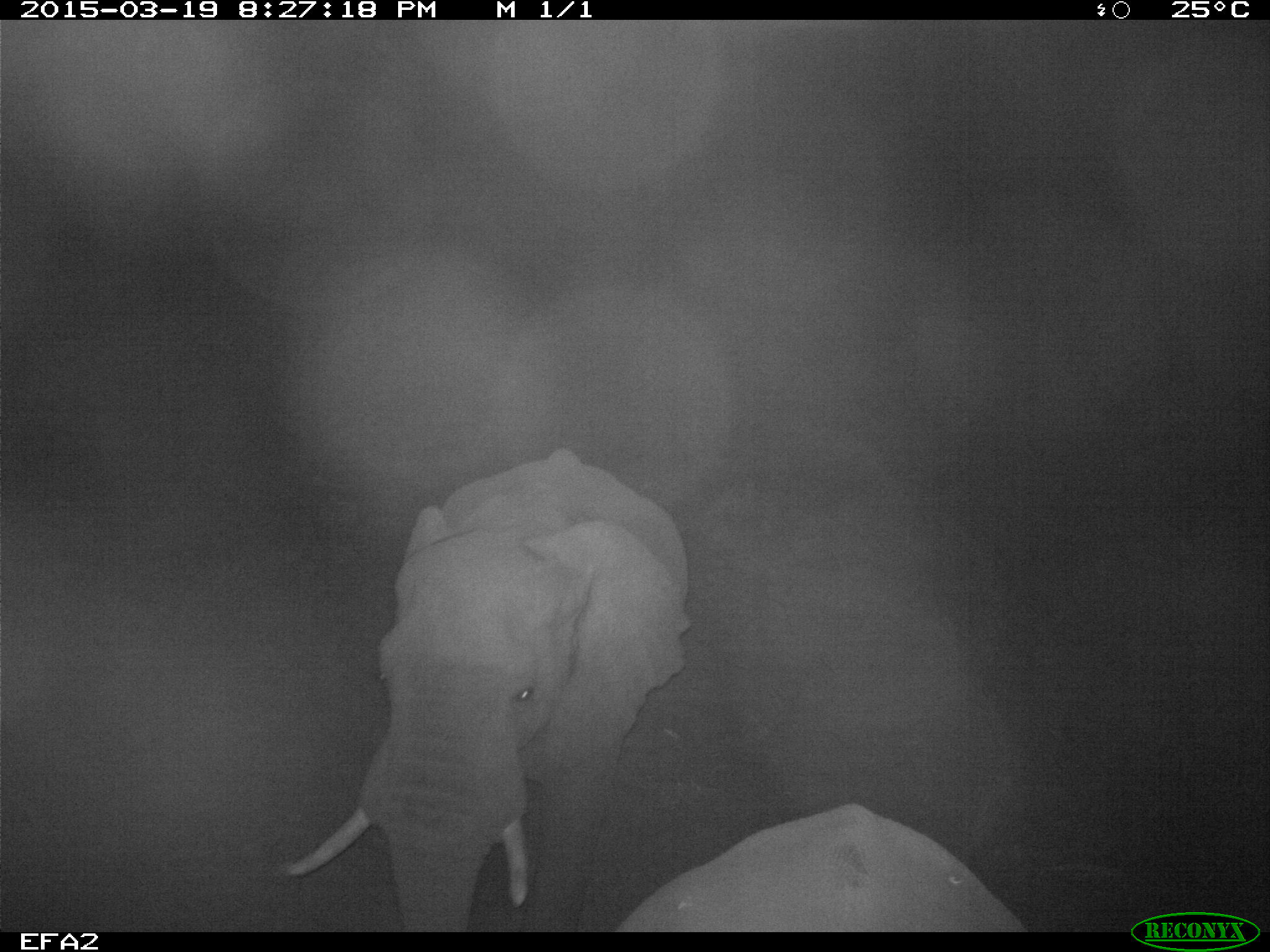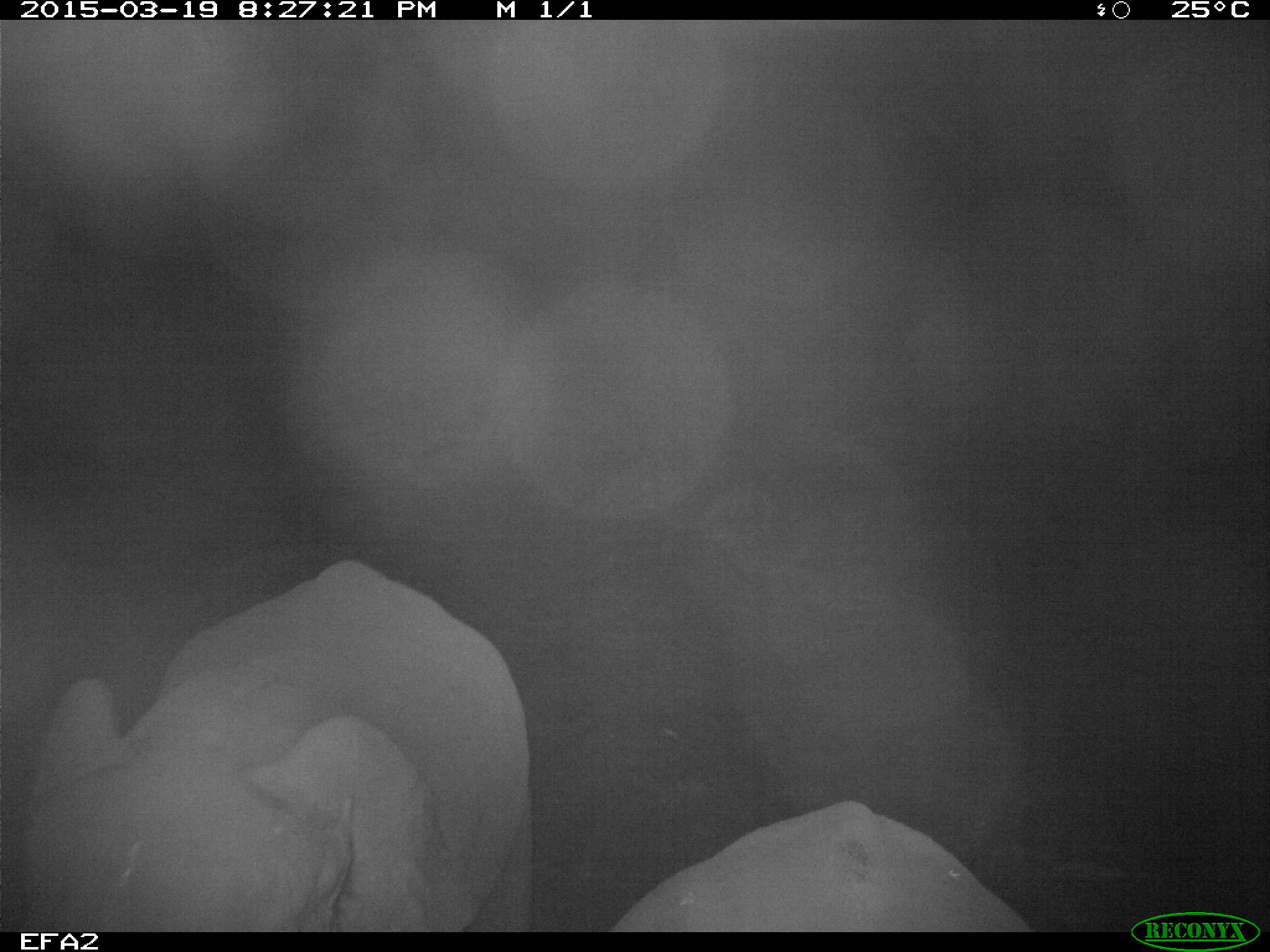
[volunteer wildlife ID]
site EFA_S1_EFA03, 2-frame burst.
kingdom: Animalia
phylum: Chordata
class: Mammalia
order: Proboscidea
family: Elephantidae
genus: Loxodonta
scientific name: Loxodonta africana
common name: african bush elephant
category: elephant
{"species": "elephant (african bush elephant) (Loxodonta africana)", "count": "2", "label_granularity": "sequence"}